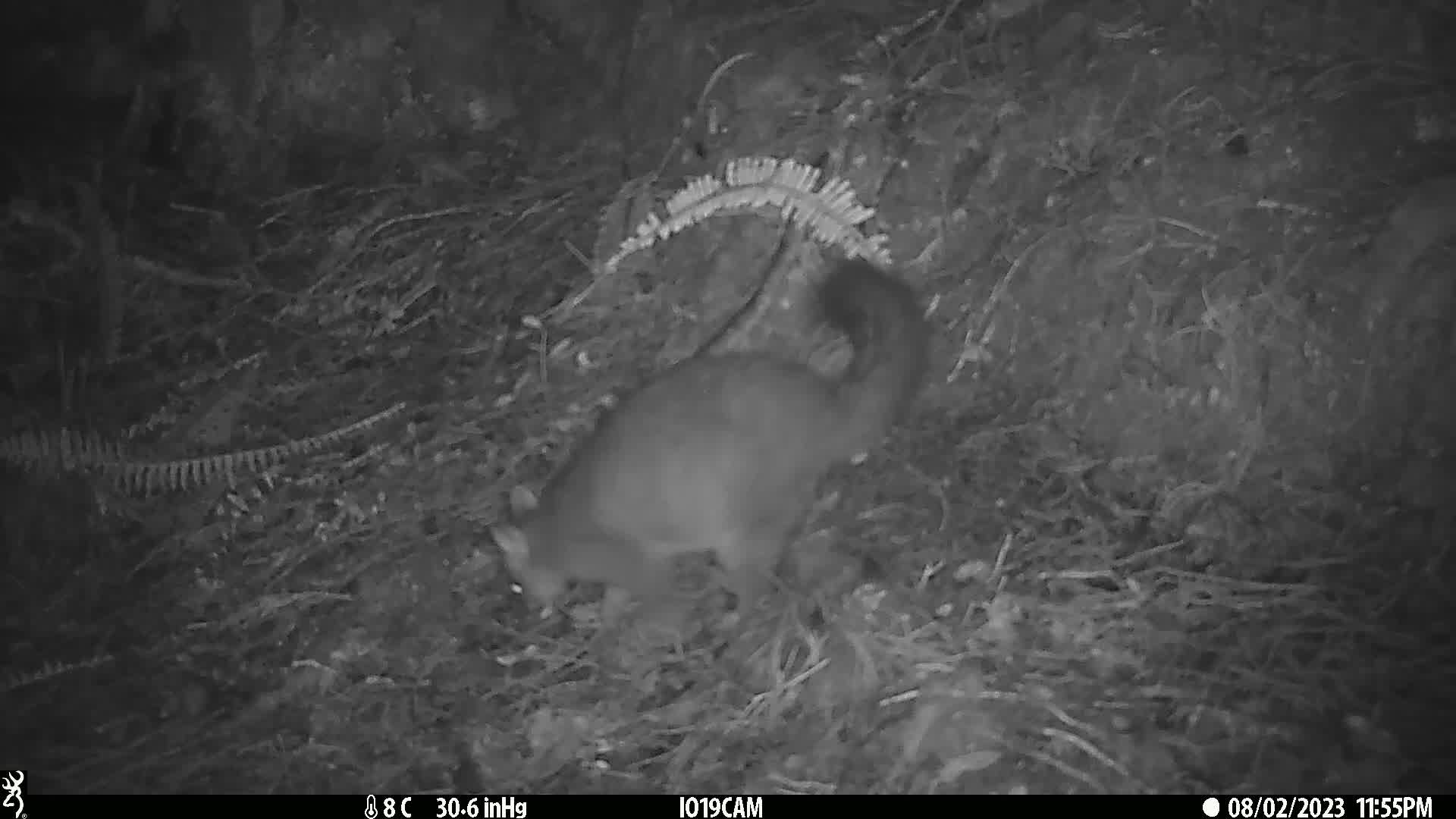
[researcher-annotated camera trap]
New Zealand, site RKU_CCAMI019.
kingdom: Animalia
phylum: Chordata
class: Mammalia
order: Diprotodontia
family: Phalangeridae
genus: Trichosurus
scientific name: Trichosurus vulpecula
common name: common brushtail possum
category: possum